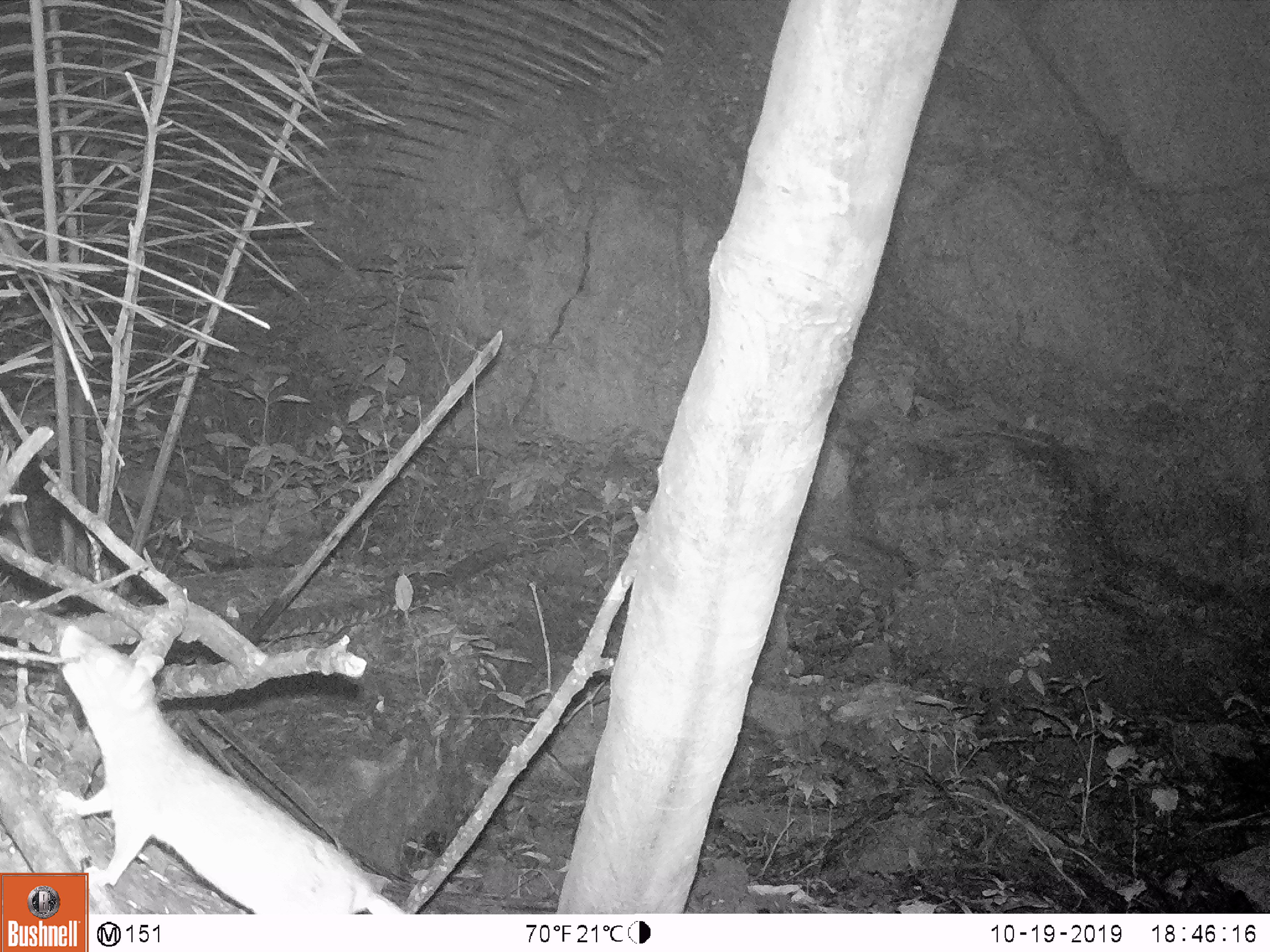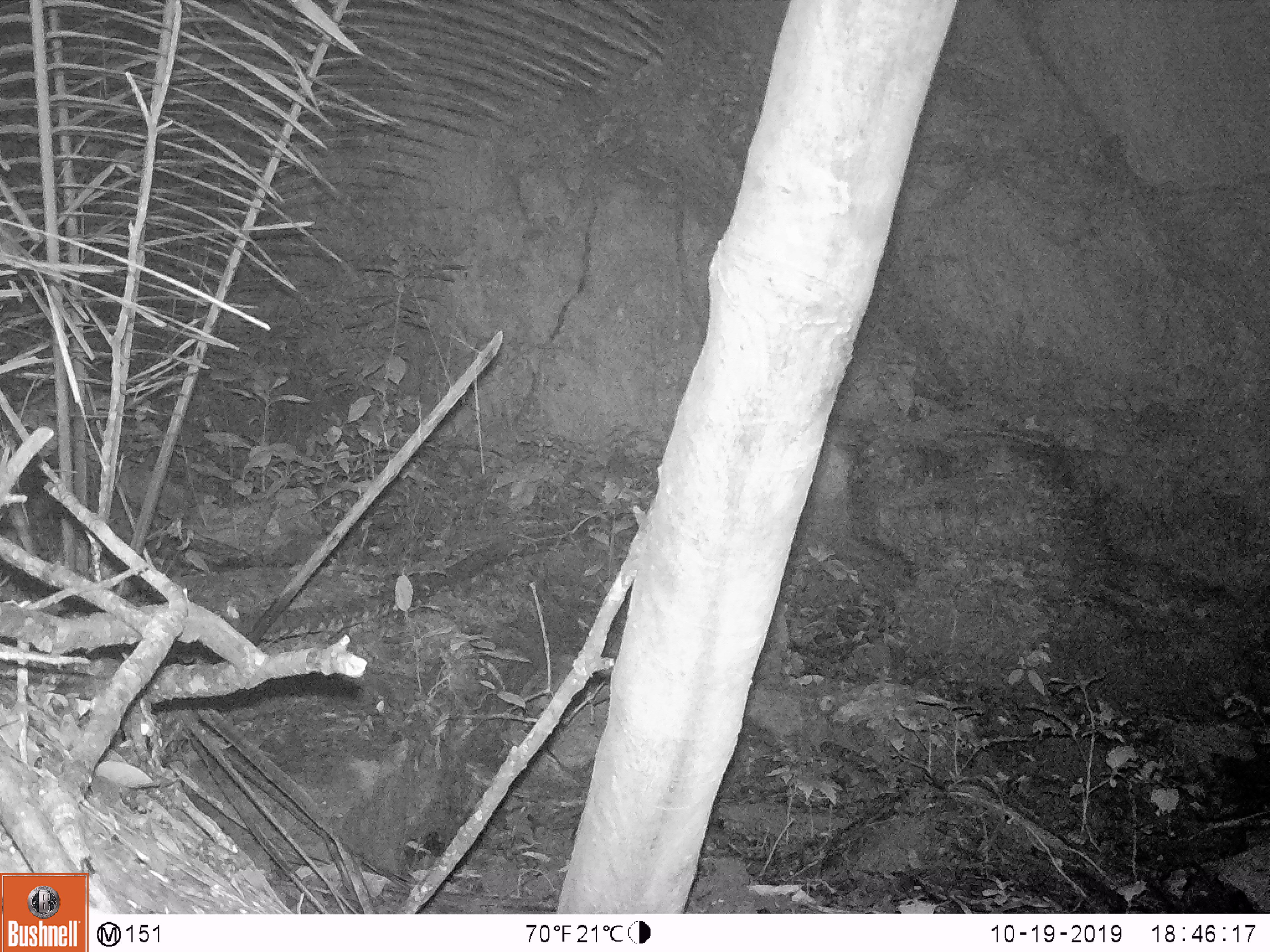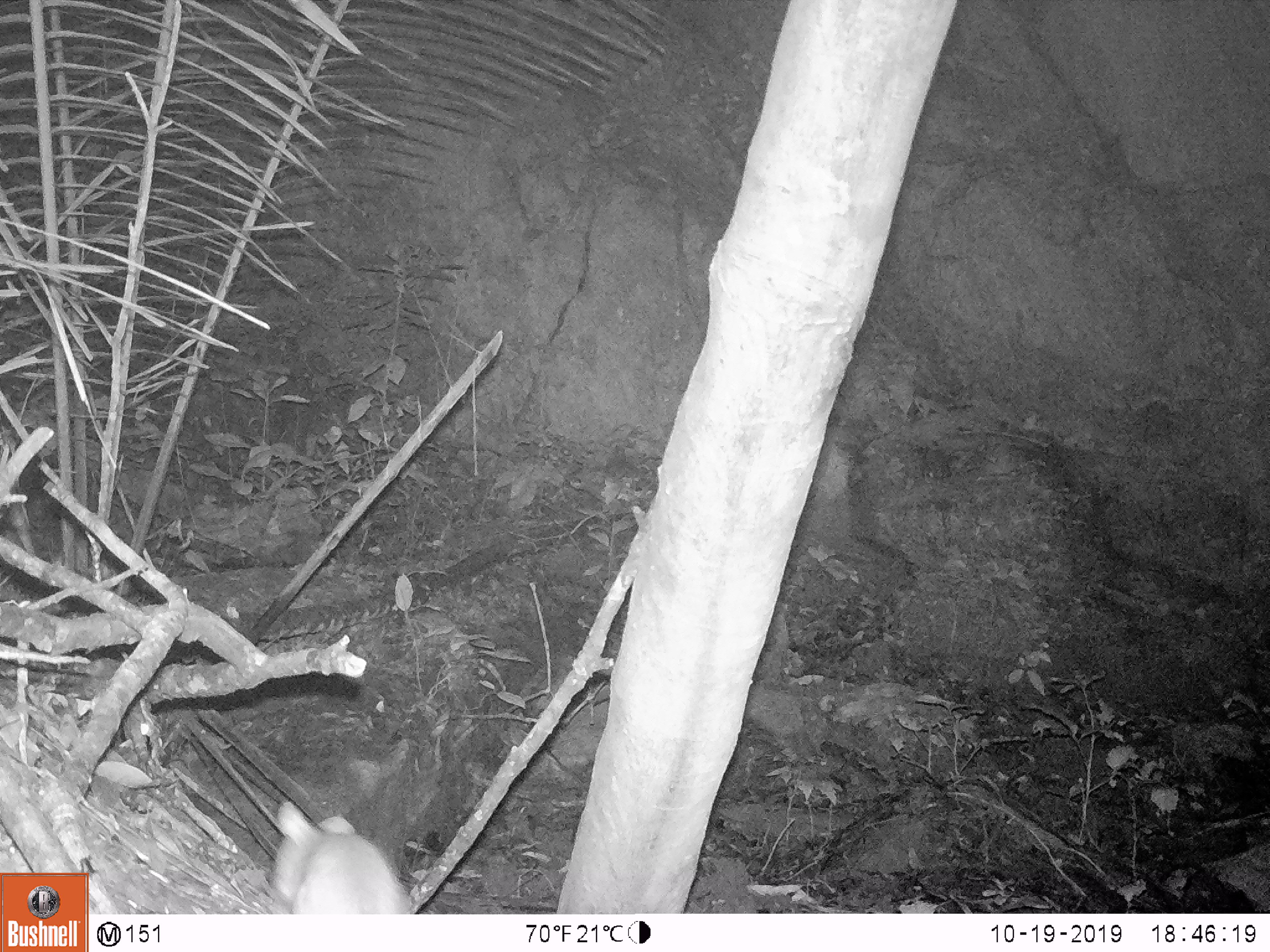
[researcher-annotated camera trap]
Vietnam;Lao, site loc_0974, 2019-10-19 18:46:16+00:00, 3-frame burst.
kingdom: Animalia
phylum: Chordata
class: Mammalia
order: Rodentia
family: Muridae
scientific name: Muridae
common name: old-world mice and rats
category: unidentified murid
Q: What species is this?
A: Unidentified murid (old-world mice and rats) (Muridae).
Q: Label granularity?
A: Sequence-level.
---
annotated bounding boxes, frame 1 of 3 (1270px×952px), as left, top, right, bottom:
unidentified murid: 53, 624, 405, 914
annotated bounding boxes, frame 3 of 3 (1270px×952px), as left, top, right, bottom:
unidentified murid: 271, 799, 413, 914